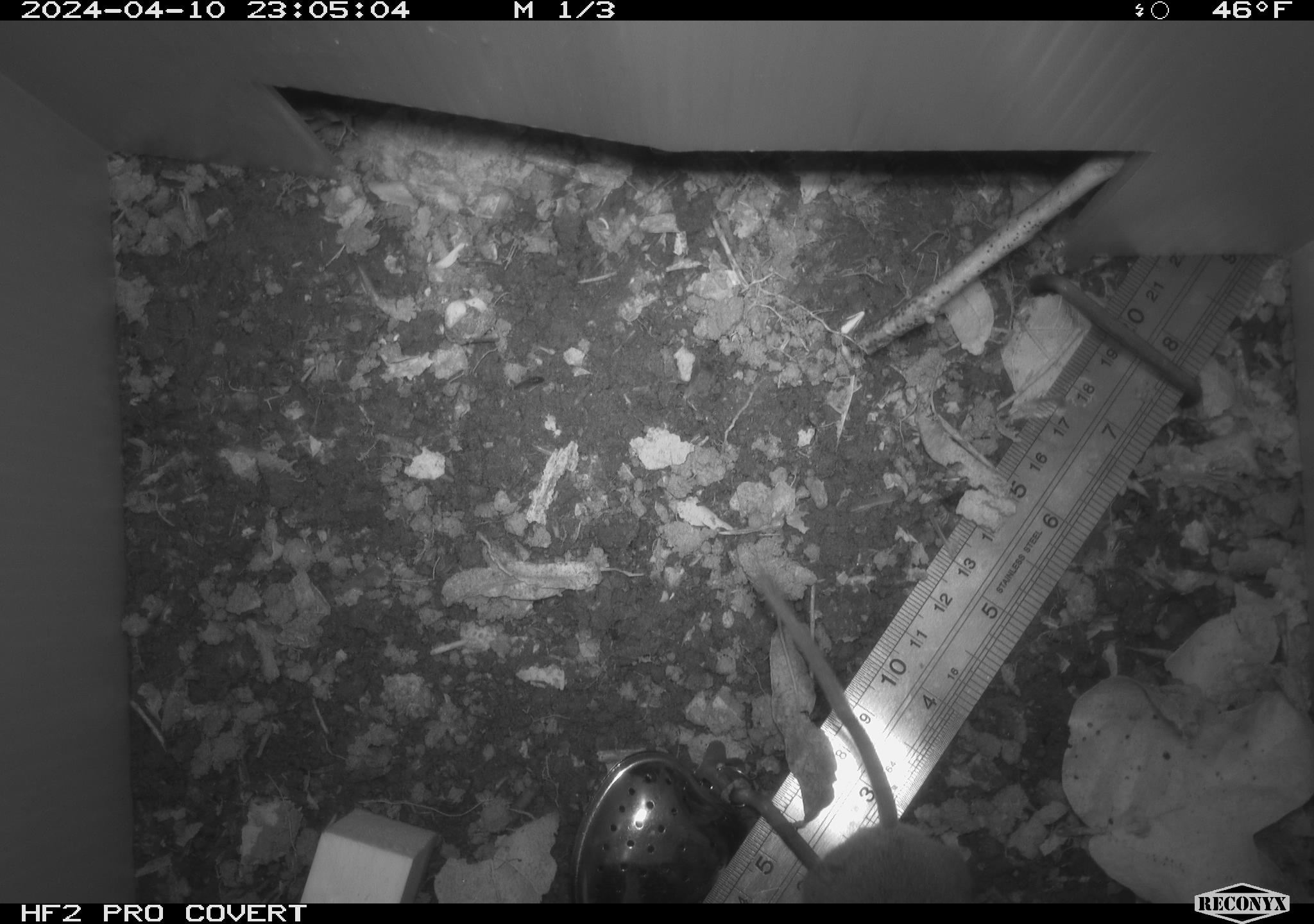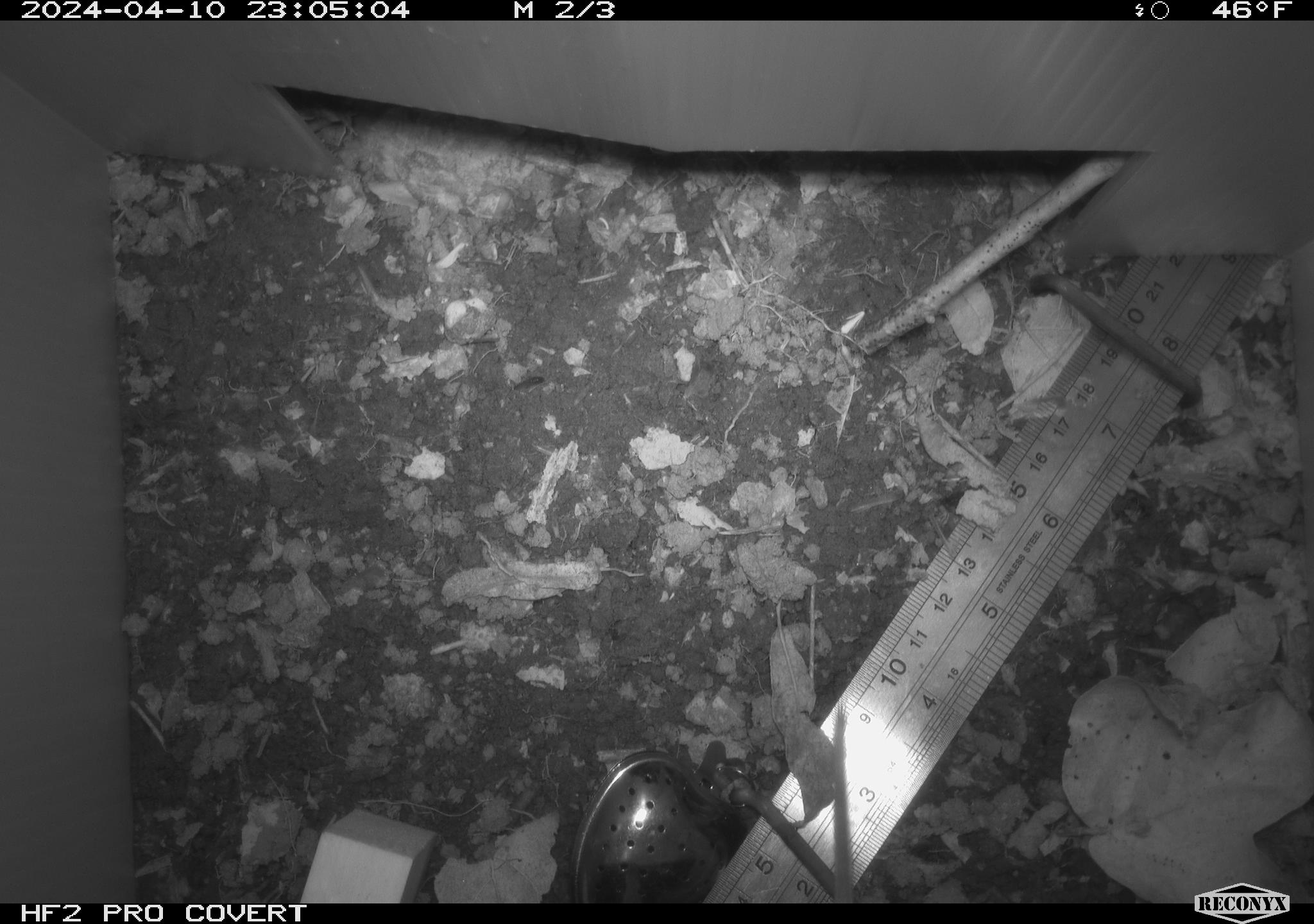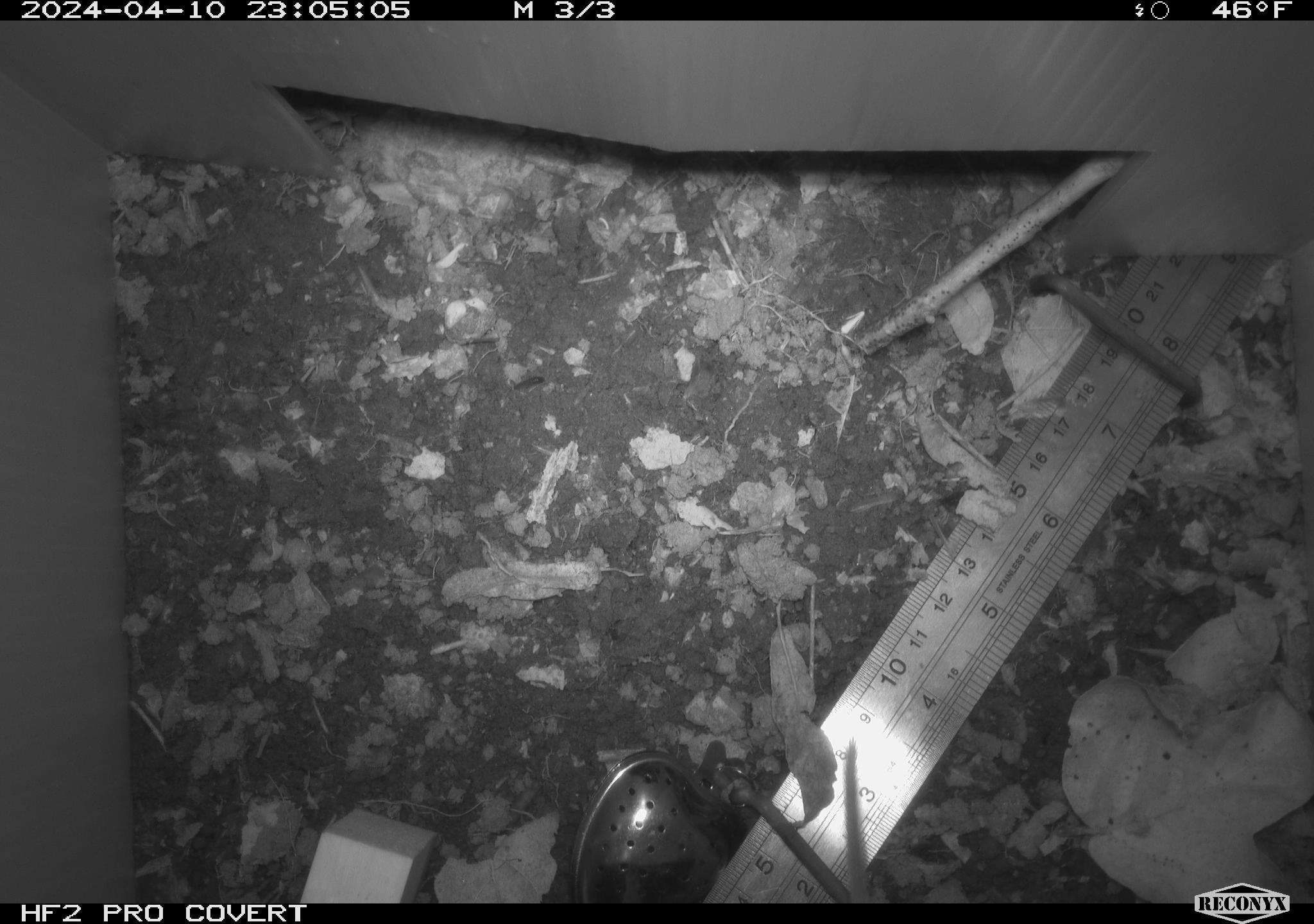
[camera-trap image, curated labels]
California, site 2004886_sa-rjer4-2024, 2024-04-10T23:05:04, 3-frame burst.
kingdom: Animalia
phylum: Chordata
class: Mammalia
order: Rodentia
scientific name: Rodentia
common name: woodrat or rat or mouse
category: woodrat or rat or mouse species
Woodrat or rat or mouse species (woodrat or rat or mouse) (Rodentia).